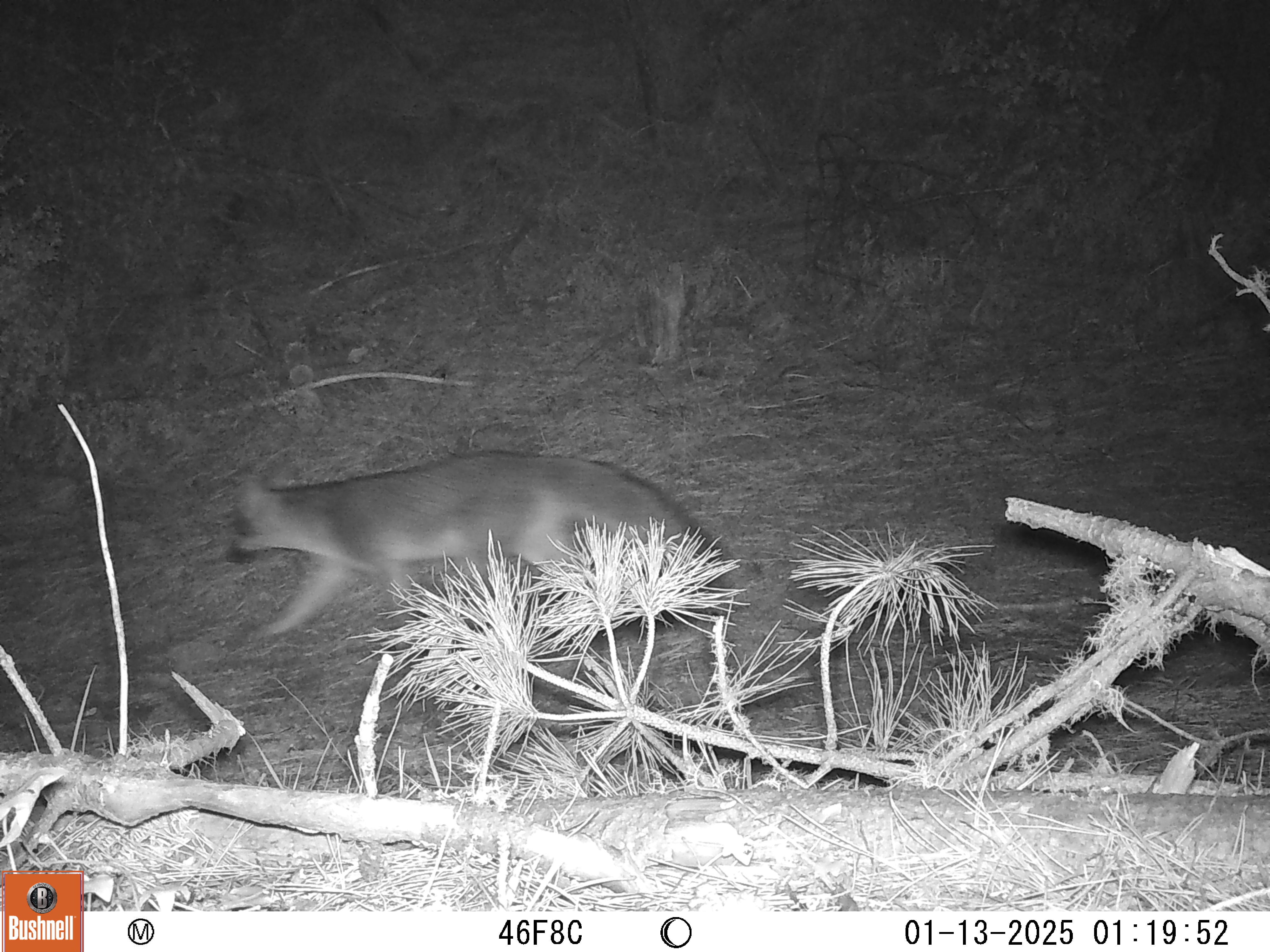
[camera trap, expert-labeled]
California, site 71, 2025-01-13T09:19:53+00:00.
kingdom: Animalia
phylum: Chordata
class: Mammalia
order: Carnivora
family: Canidae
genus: Urocyon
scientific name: Urocyon cinereoargenteus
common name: gray fox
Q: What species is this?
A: Gray fox (Urocyon cinereoargenteus).